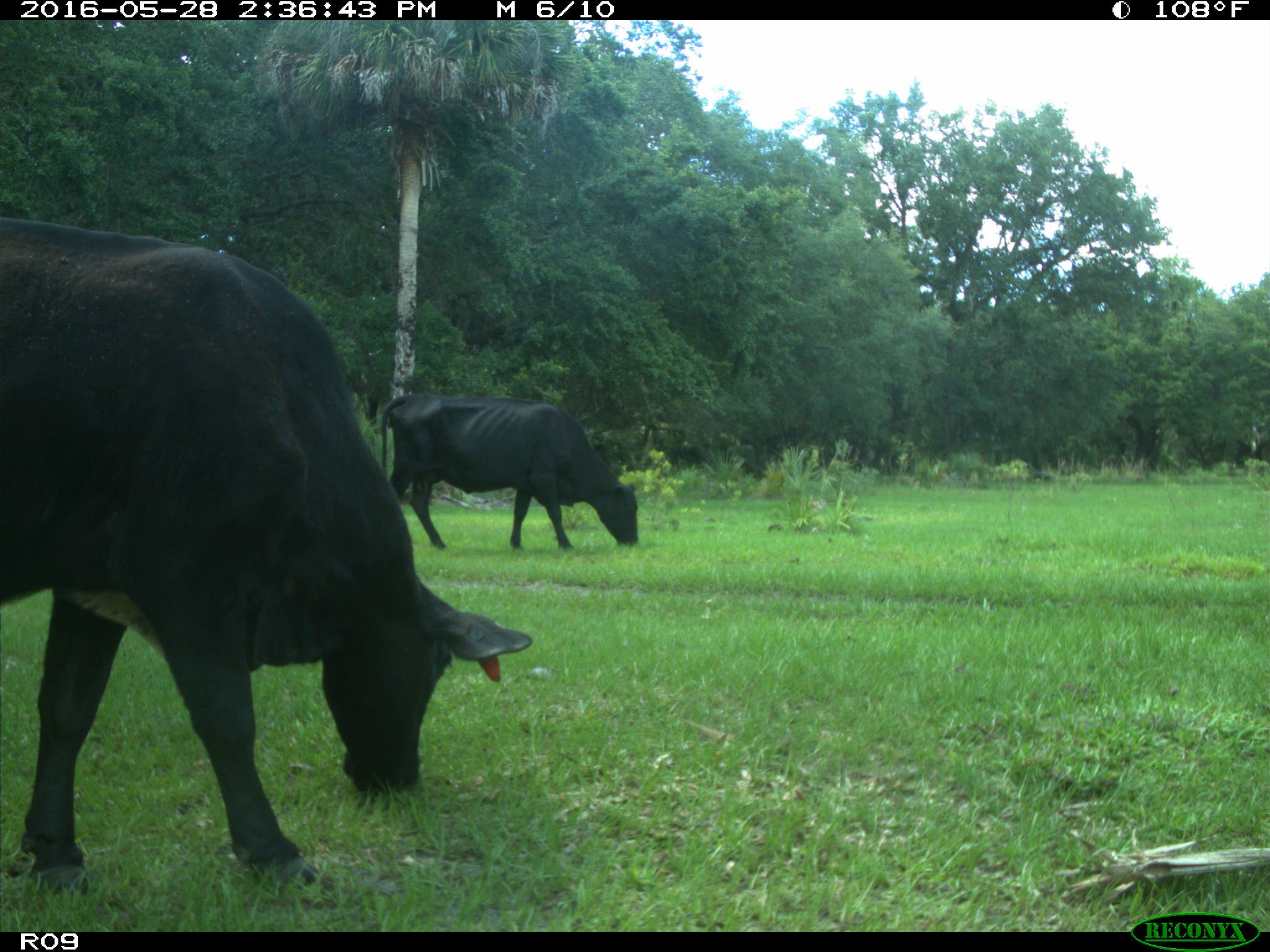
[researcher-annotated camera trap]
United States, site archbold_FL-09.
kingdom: Animalia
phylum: Chordata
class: Mammalia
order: Artiodactyla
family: Bovidae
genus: Bos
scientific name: Bos taurus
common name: domestic cow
Bos taurus (domestic cow).